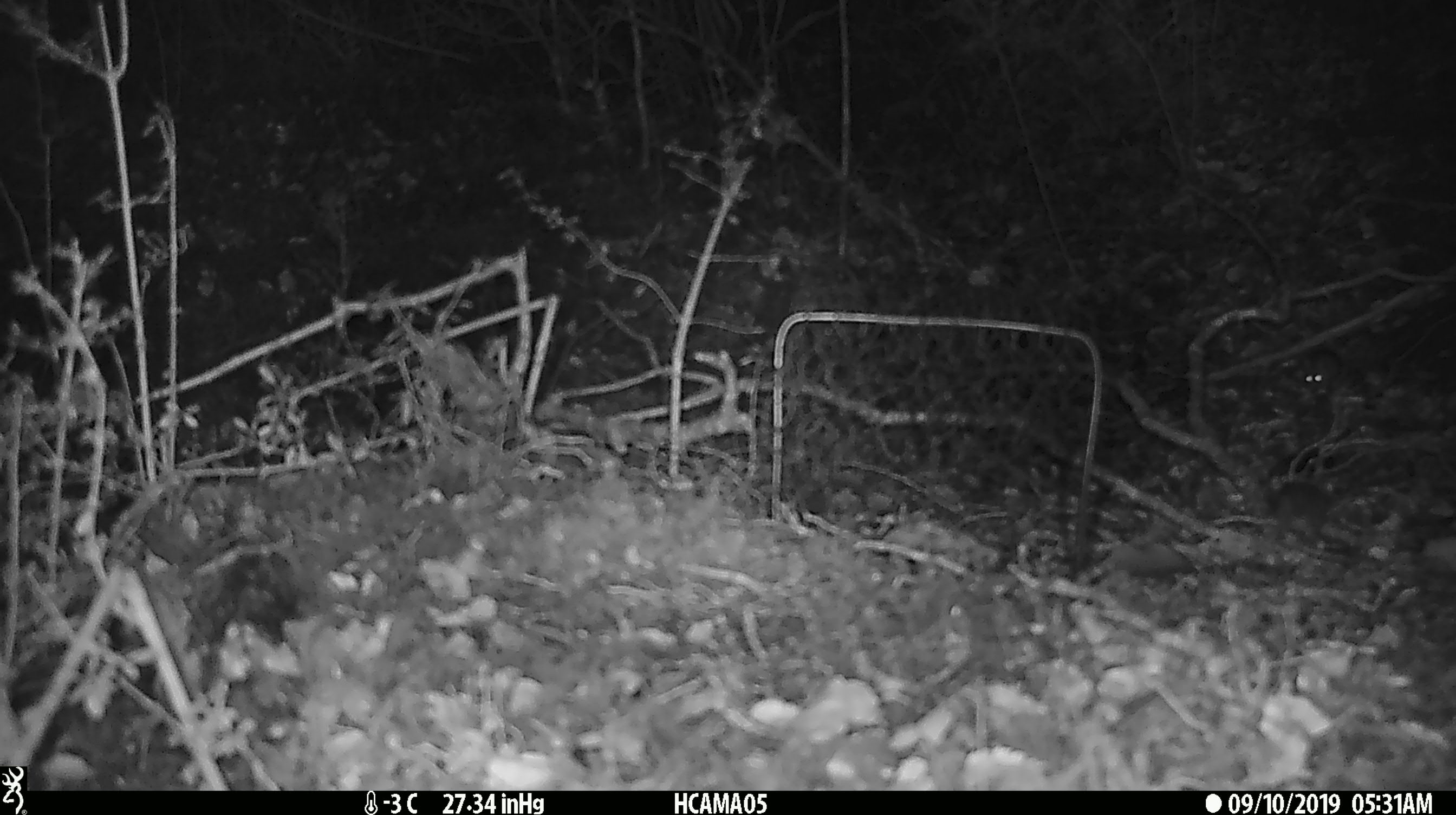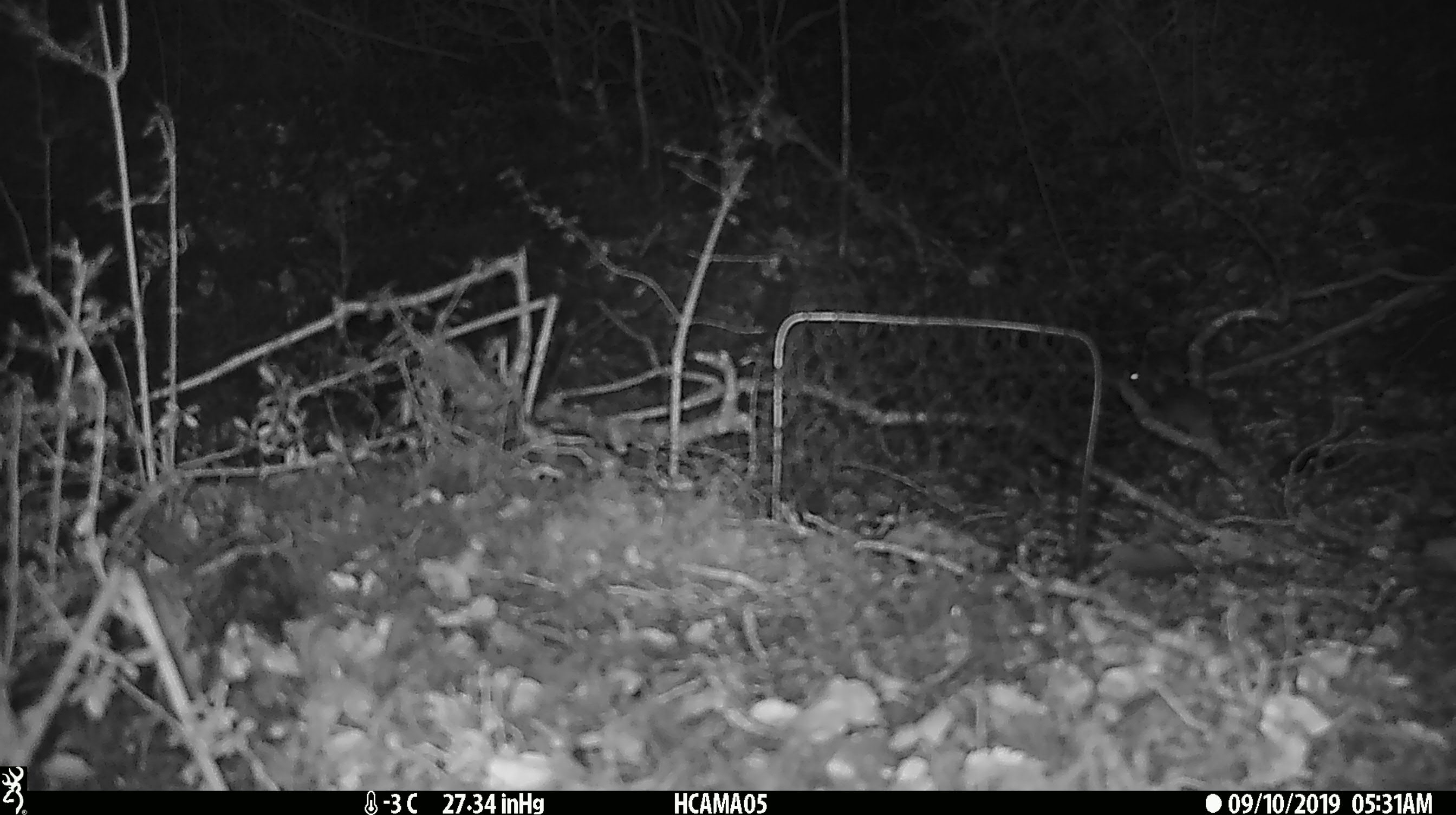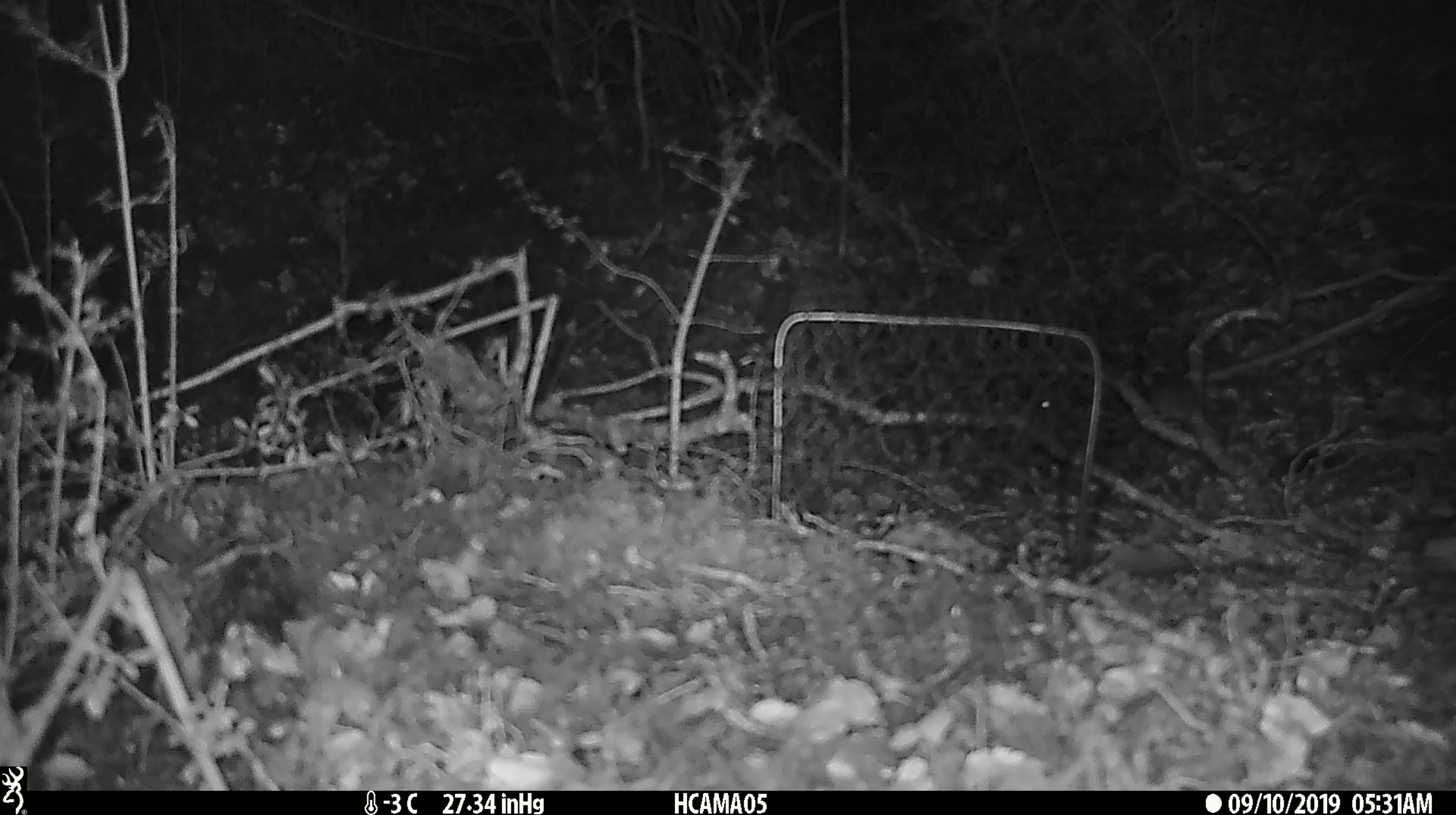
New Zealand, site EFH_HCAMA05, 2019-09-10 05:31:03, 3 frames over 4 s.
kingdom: Animalia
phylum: Chordata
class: Mammalia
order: Rodentia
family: Muridae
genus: Mus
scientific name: Mus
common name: mouse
Mouse (Mus).